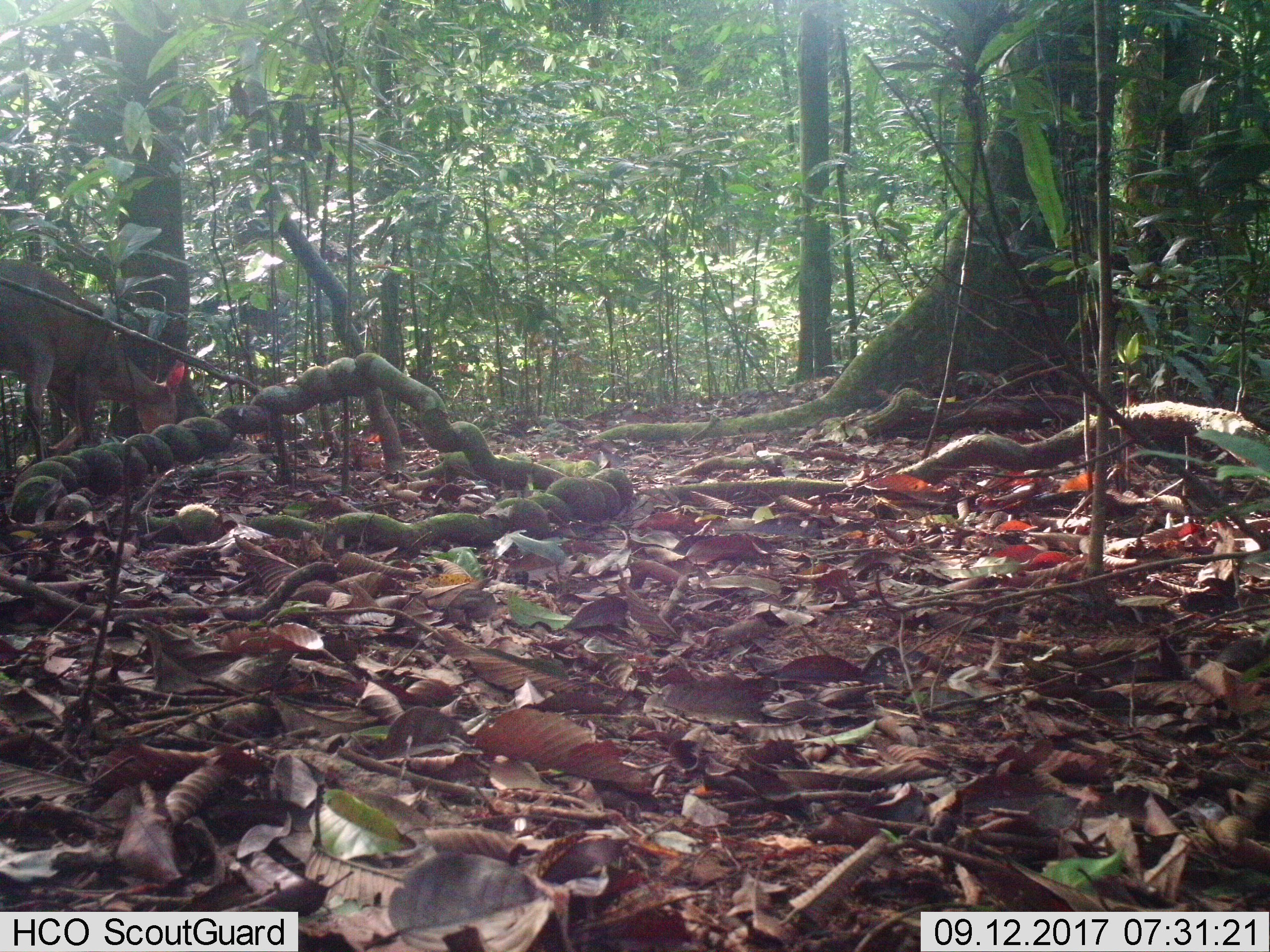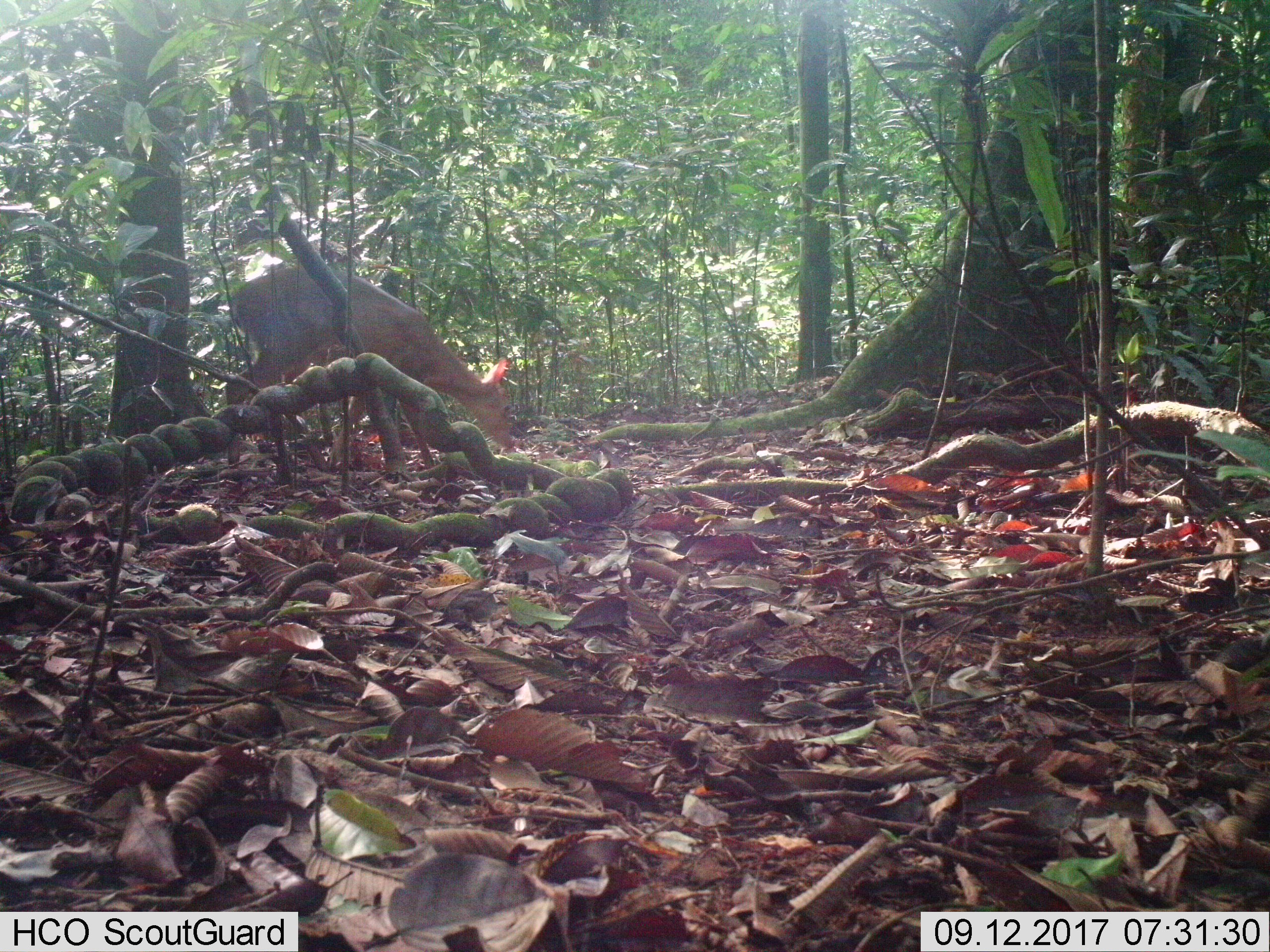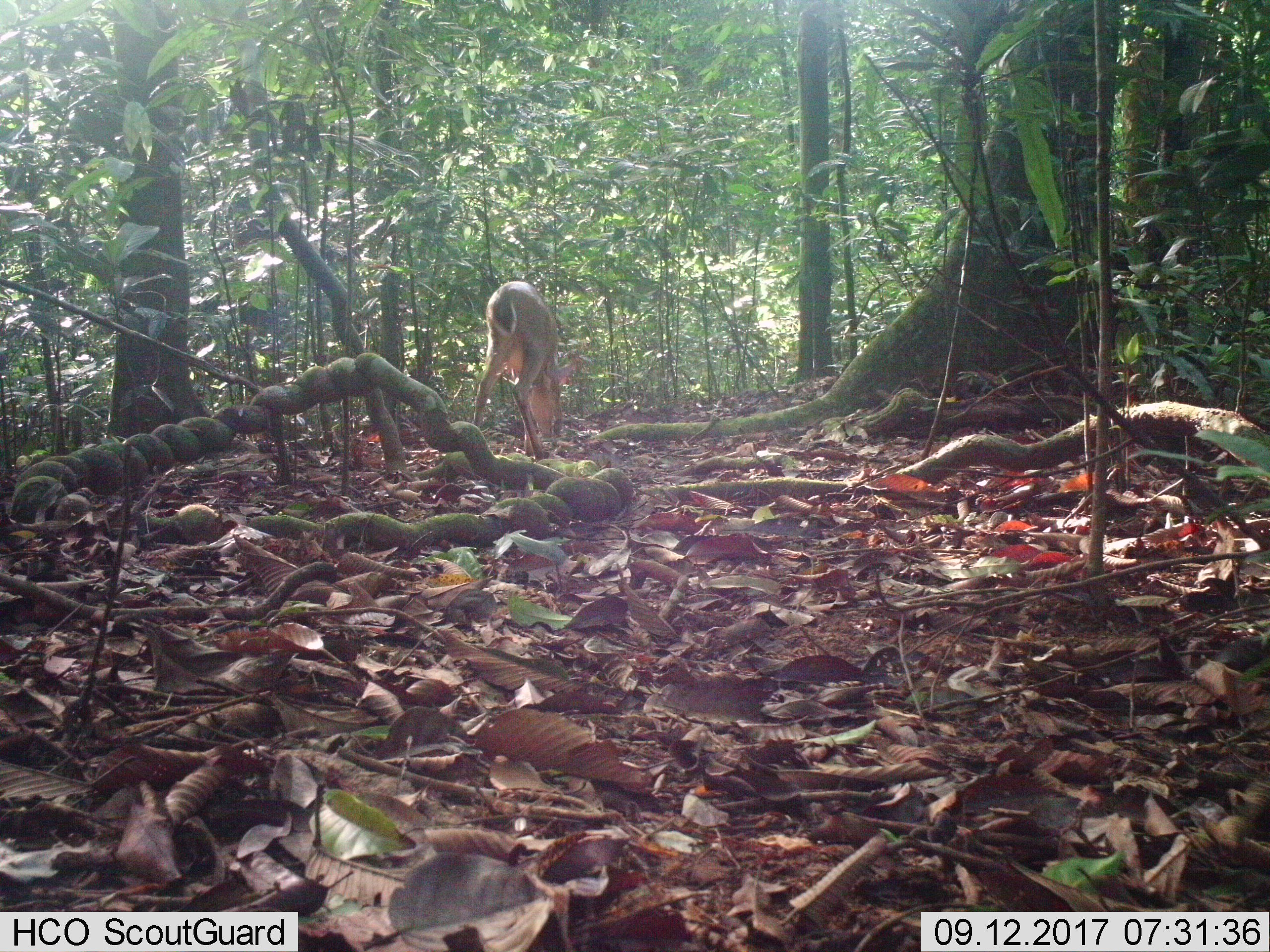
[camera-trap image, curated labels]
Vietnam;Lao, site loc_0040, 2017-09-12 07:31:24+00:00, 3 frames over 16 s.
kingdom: Animalia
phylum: Chordata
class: Mammalia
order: Artiodactyla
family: Cervidae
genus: Muntiacus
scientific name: Muntiacus vuquangensis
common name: large-antlered muntjac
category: large antlered muntjac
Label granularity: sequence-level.